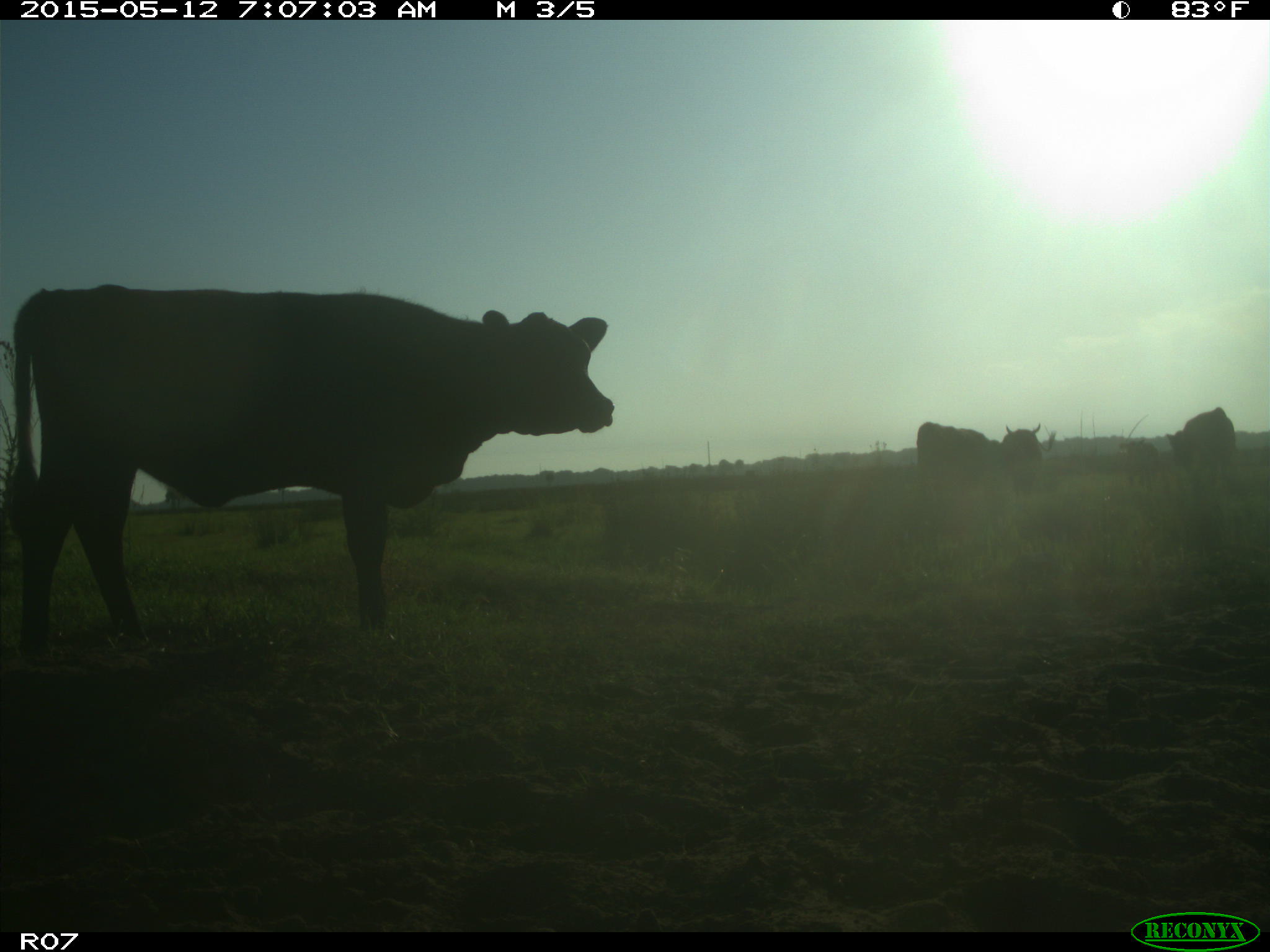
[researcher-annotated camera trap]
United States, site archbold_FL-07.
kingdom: Animalia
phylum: Chordata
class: Mammalia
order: Artiodactyla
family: Bovidae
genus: Bos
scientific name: Bos taurus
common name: domestic cow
Bos taurus (domestic cow).